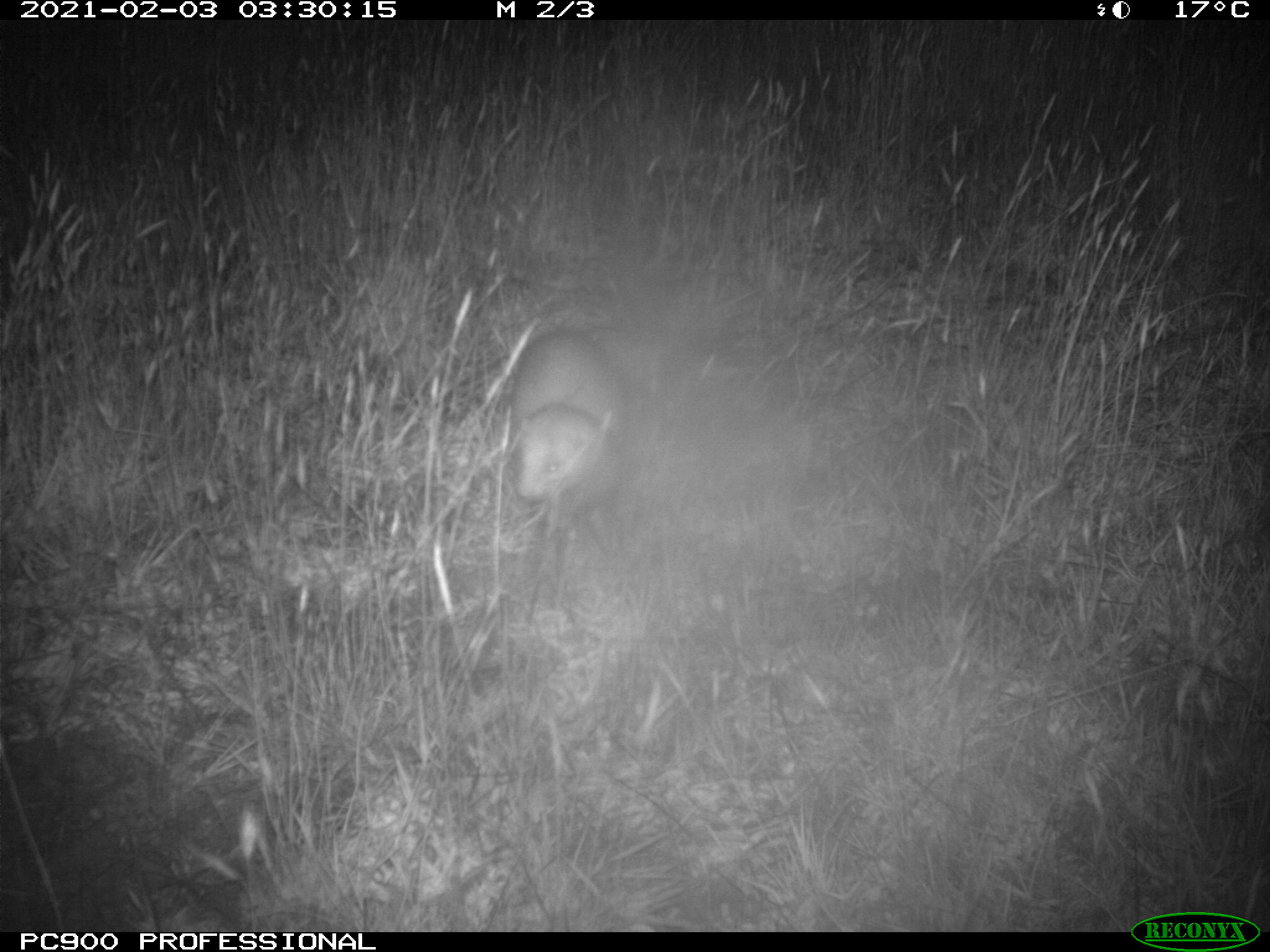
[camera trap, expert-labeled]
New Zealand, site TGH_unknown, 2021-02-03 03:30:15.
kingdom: Animalia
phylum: Chordata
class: Mammalia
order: Carnivora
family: Mustelidae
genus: Mustela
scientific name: Mustela furo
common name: ferret